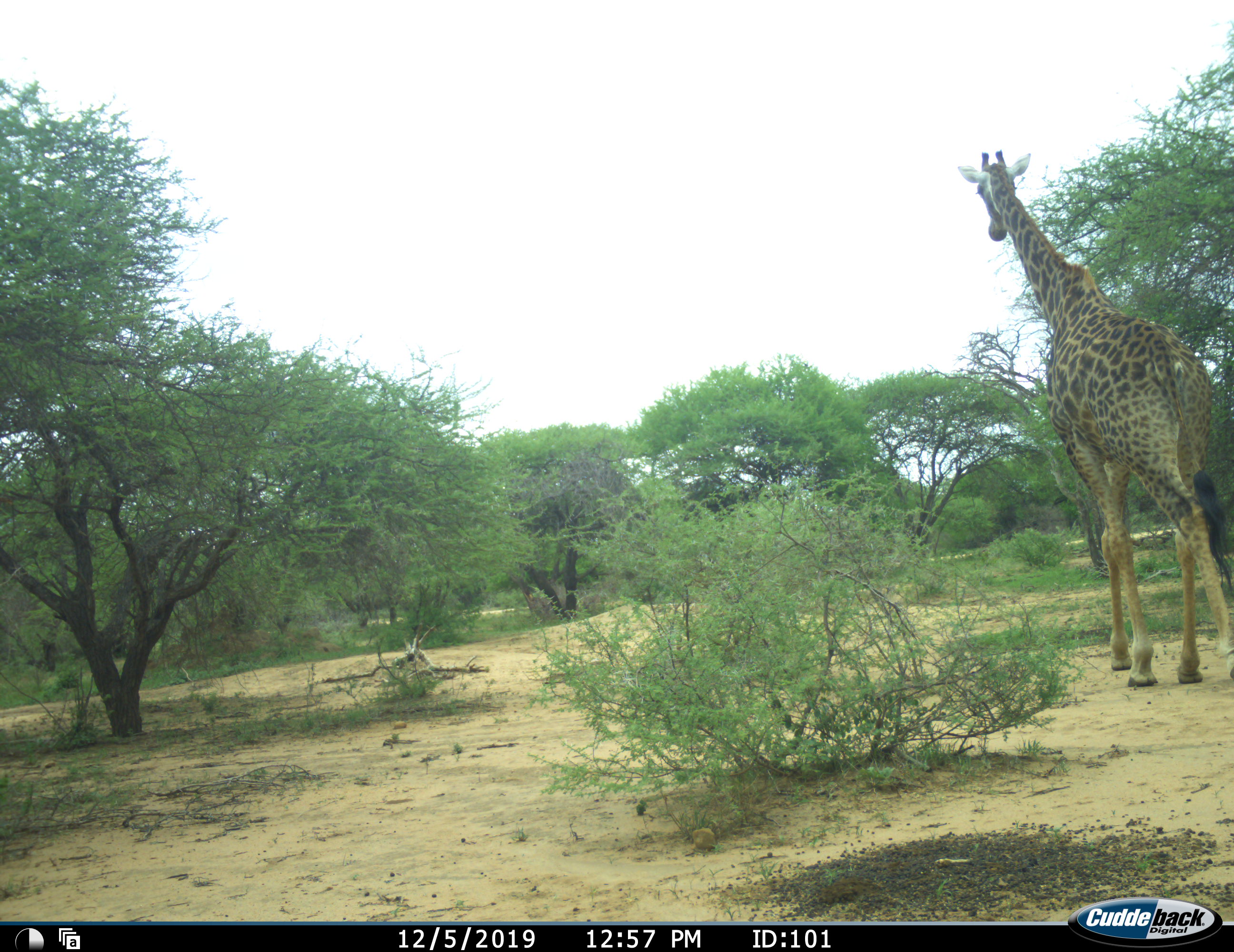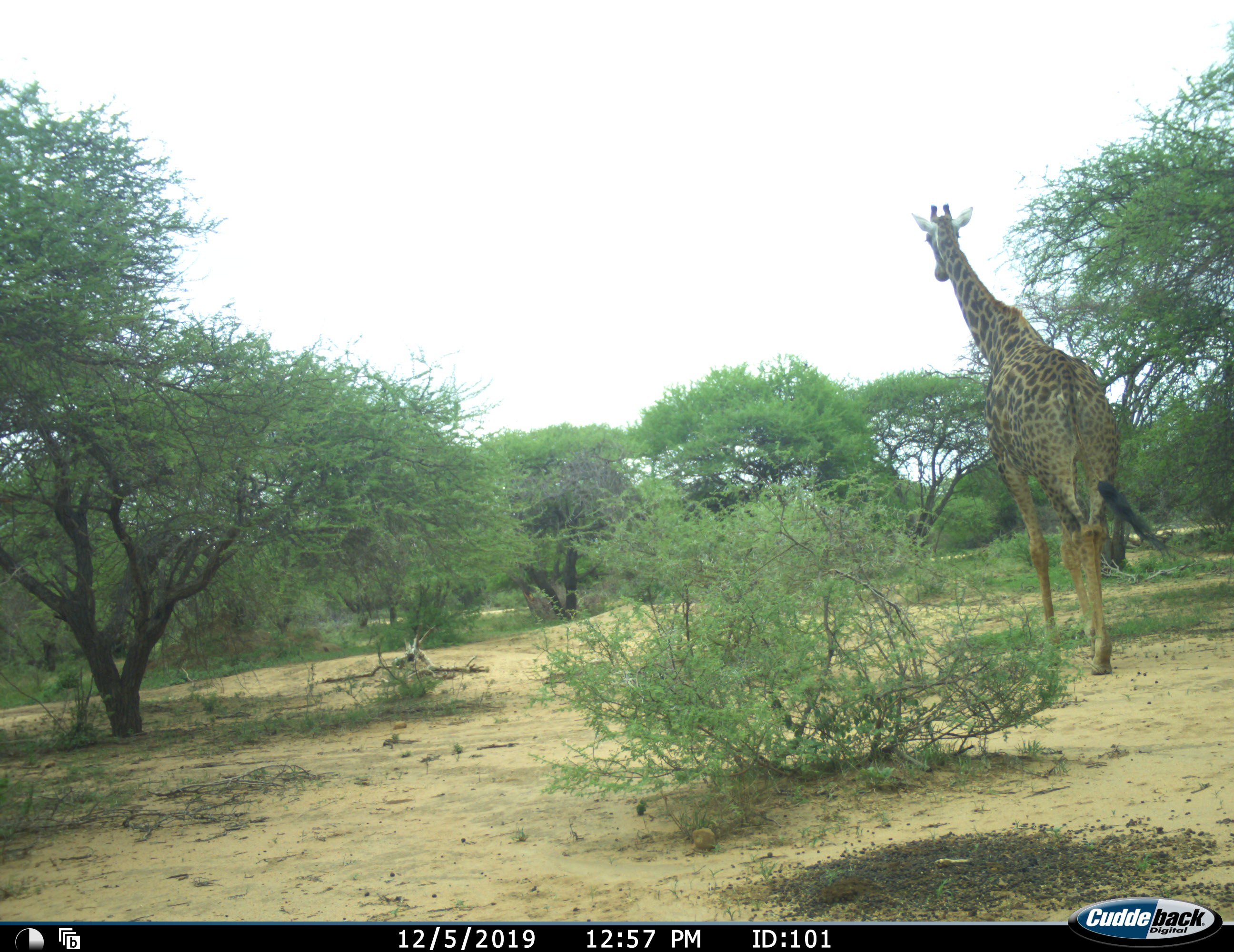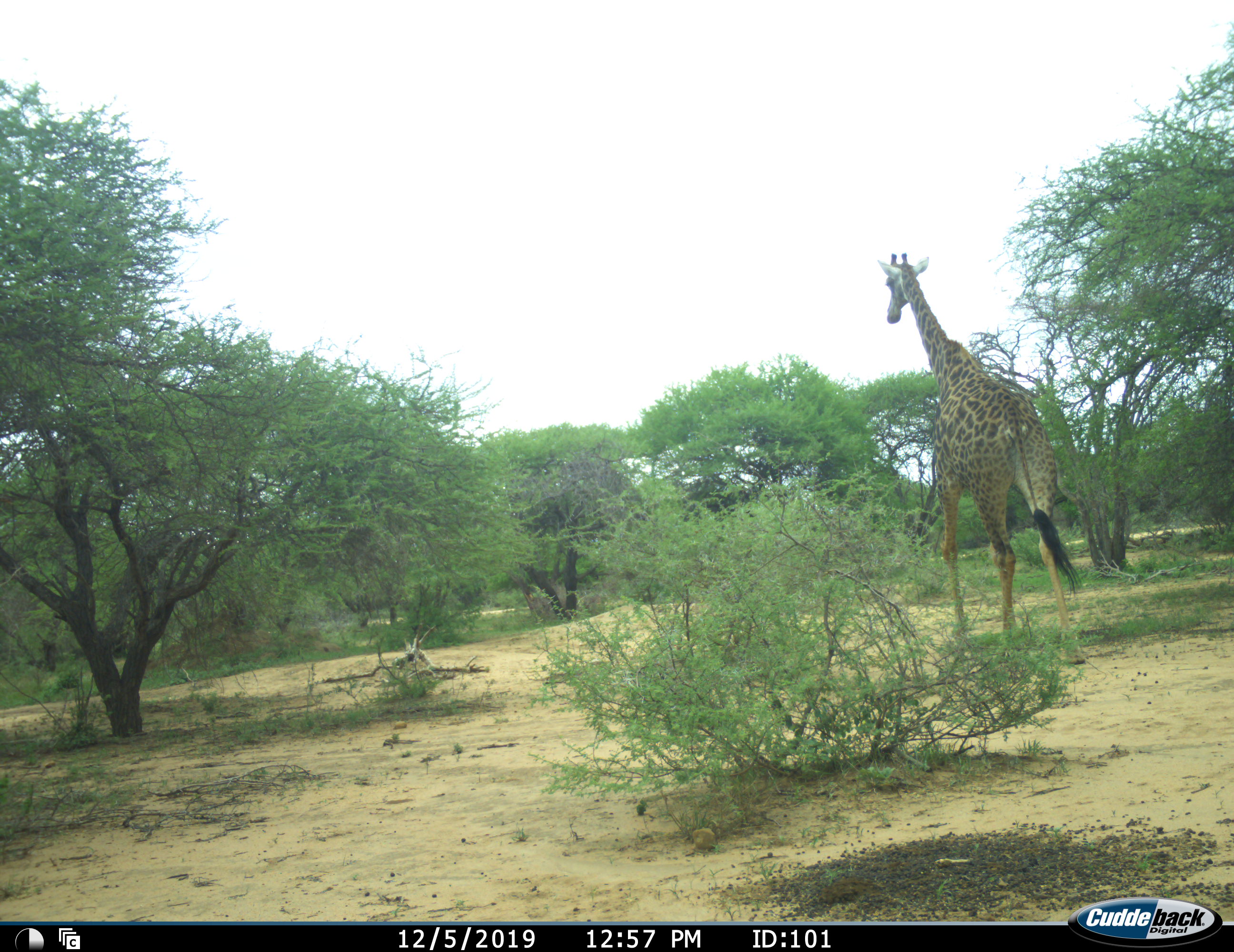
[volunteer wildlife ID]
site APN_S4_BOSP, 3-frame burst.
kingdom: Animalia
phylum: Chordata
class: Mammalia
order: Artiodactyla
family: Giraffidae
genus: Giraffa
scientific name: Giraffa camelopardalis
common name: giraffe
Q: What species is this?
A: Giraffe (Giraffa camelopardalis).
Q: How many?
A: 1.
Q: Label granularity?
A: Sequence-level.